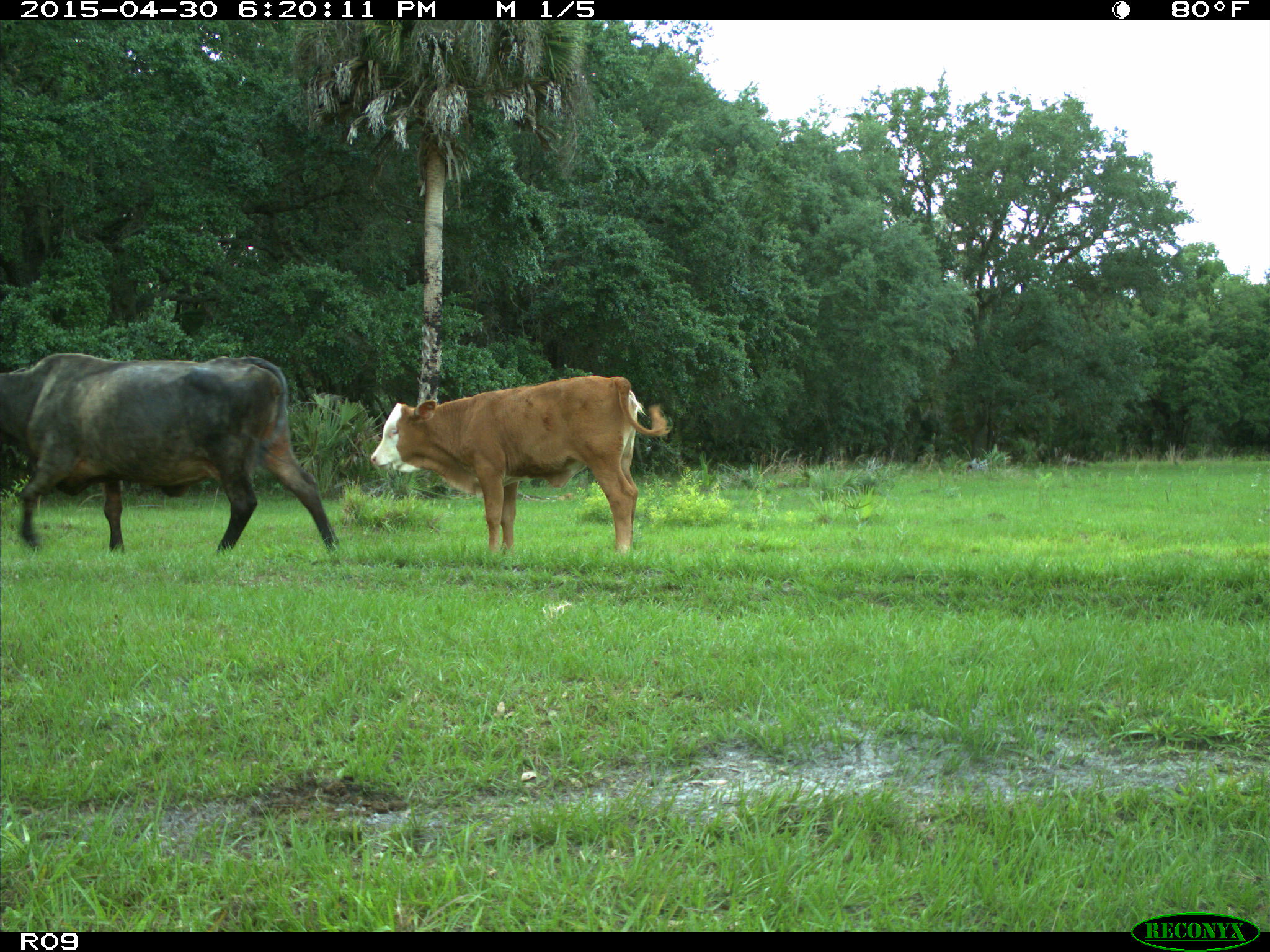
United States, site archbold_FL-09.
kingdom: Animalia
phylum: Chordata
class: Mammalia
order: Artiodactyla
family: Bovidae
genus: Bos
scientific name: Bos taurus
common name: domestic cow